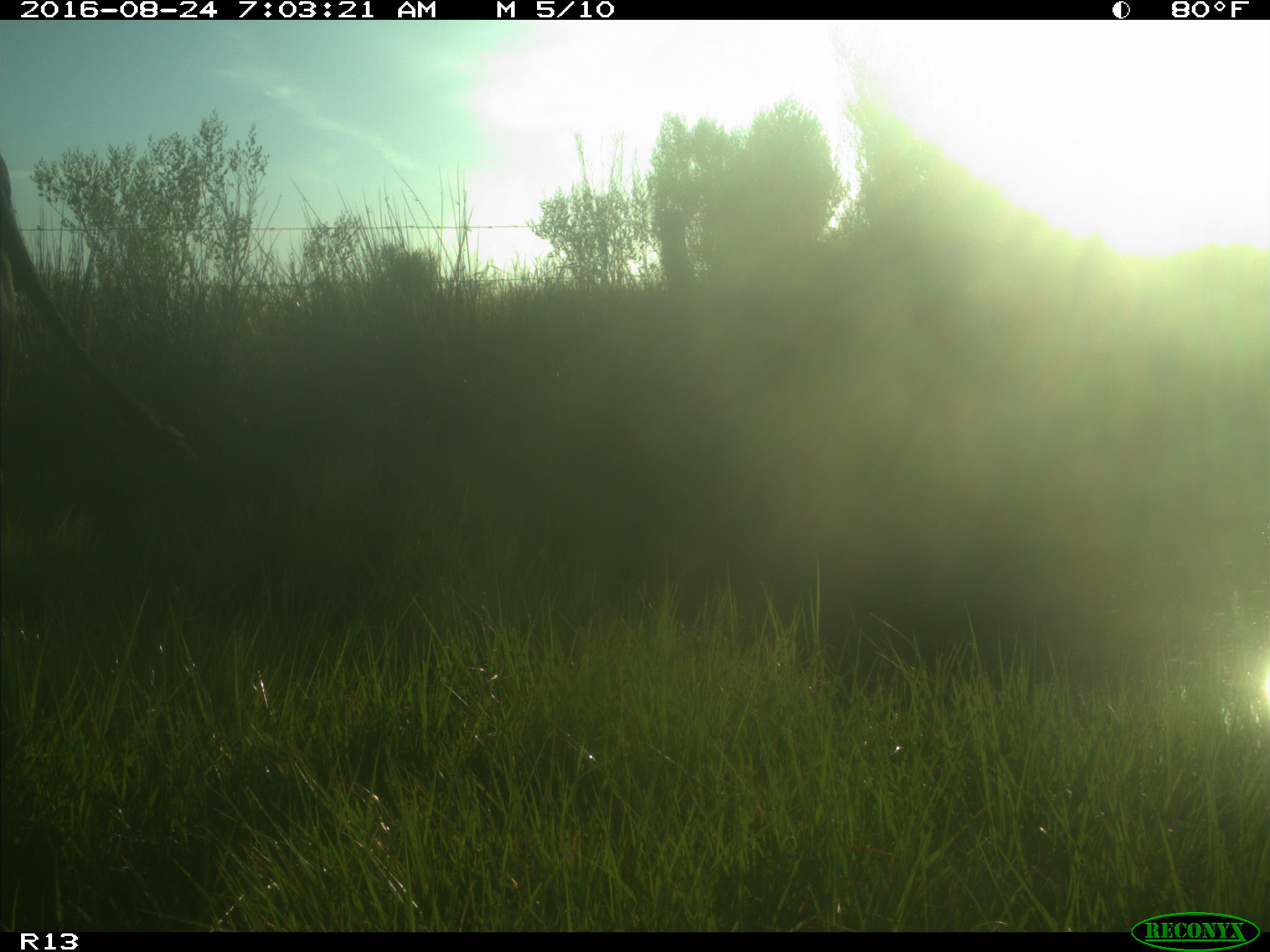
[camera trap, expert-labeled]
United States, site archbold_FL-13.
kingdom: Animalia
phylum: Chordata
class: Mammalia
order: Artiodactyla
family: Bovidae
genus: Bos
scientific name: Bos taurus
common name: domestic cow